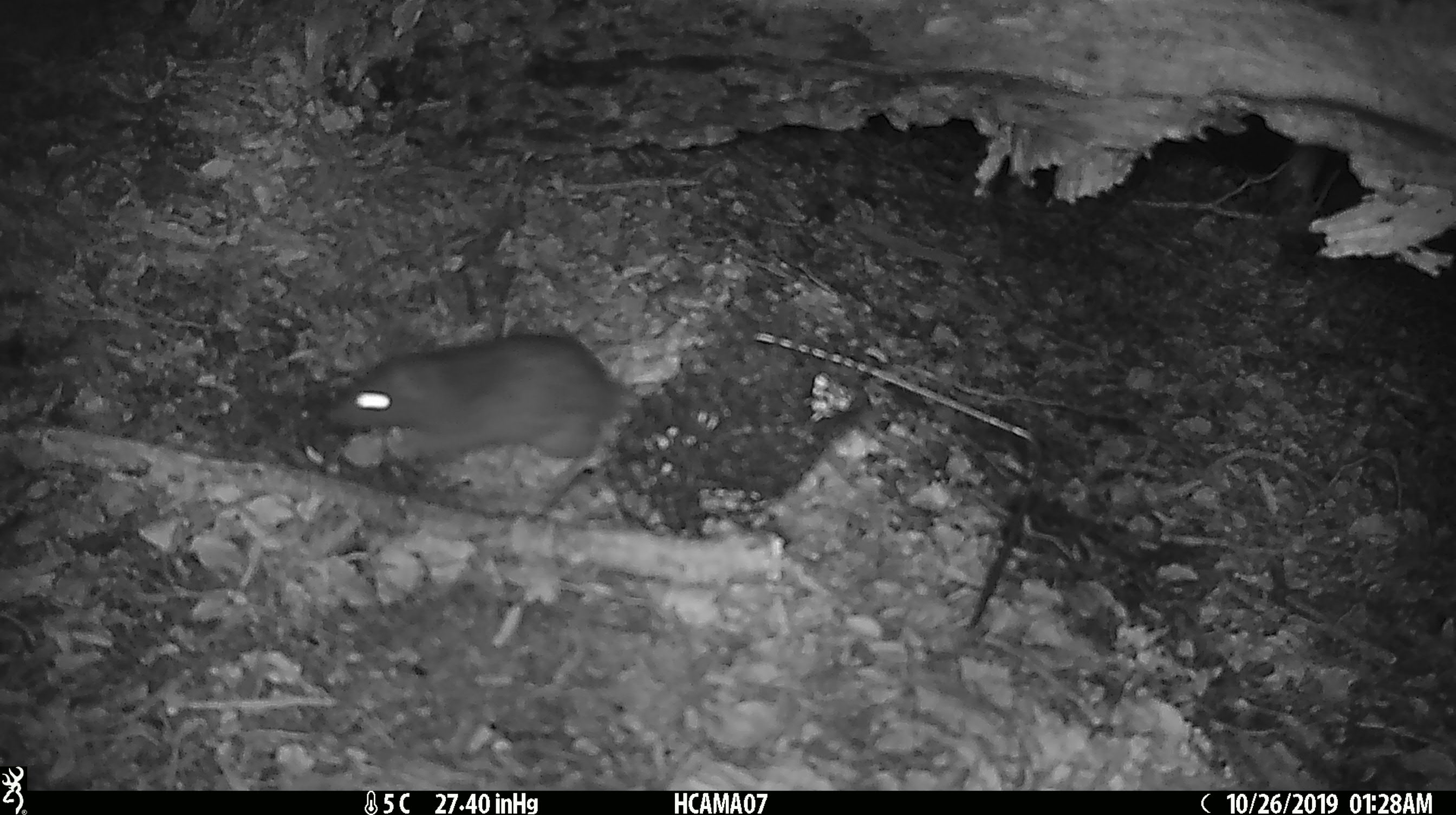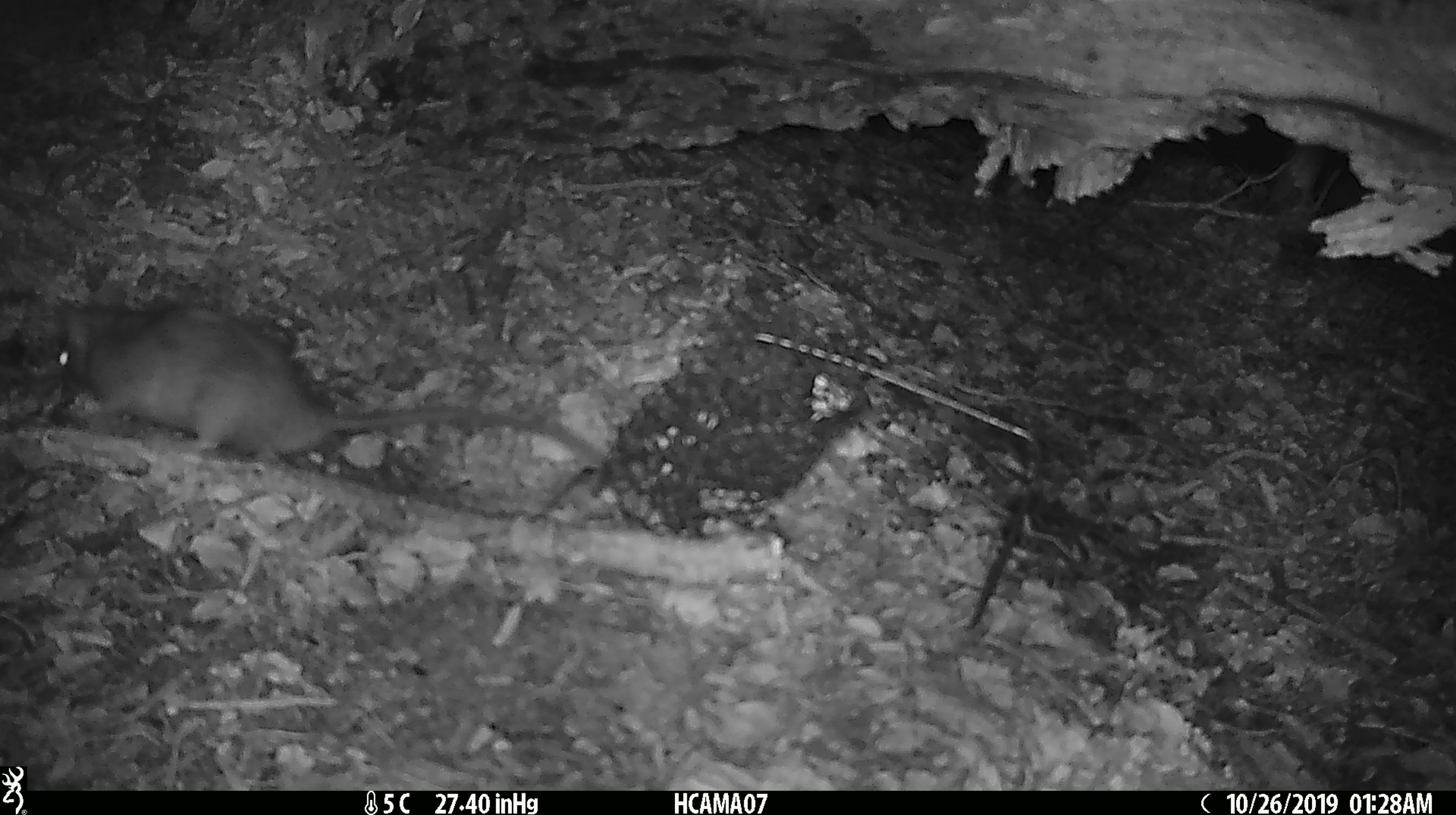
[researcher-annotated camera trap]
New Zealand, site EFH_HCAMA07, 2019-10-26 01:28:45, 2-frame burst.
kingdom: Animalia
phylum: Chordata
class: Mammalia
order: Rodentia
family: Muridae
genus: Rattus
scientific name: Rattus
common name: rat